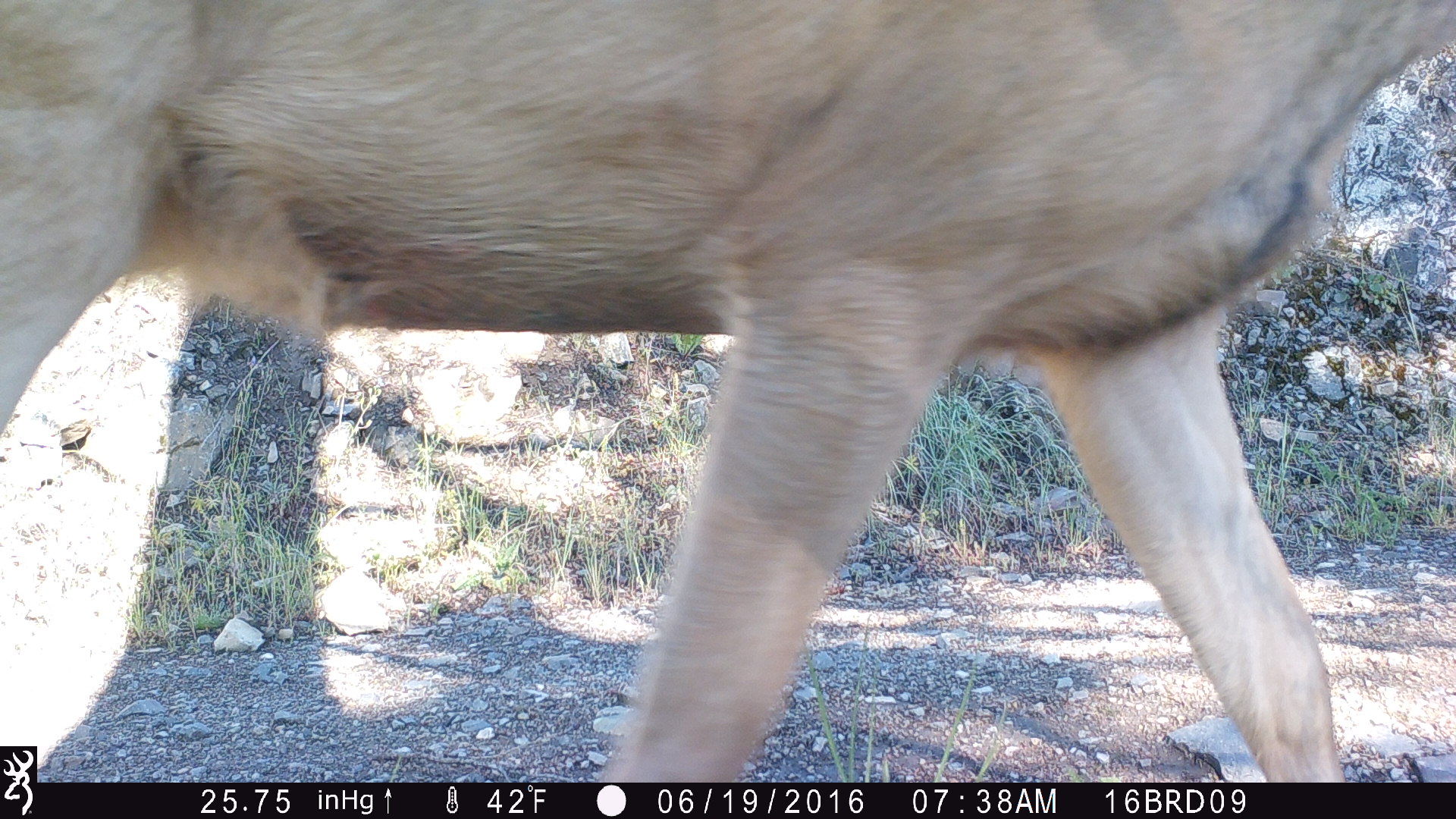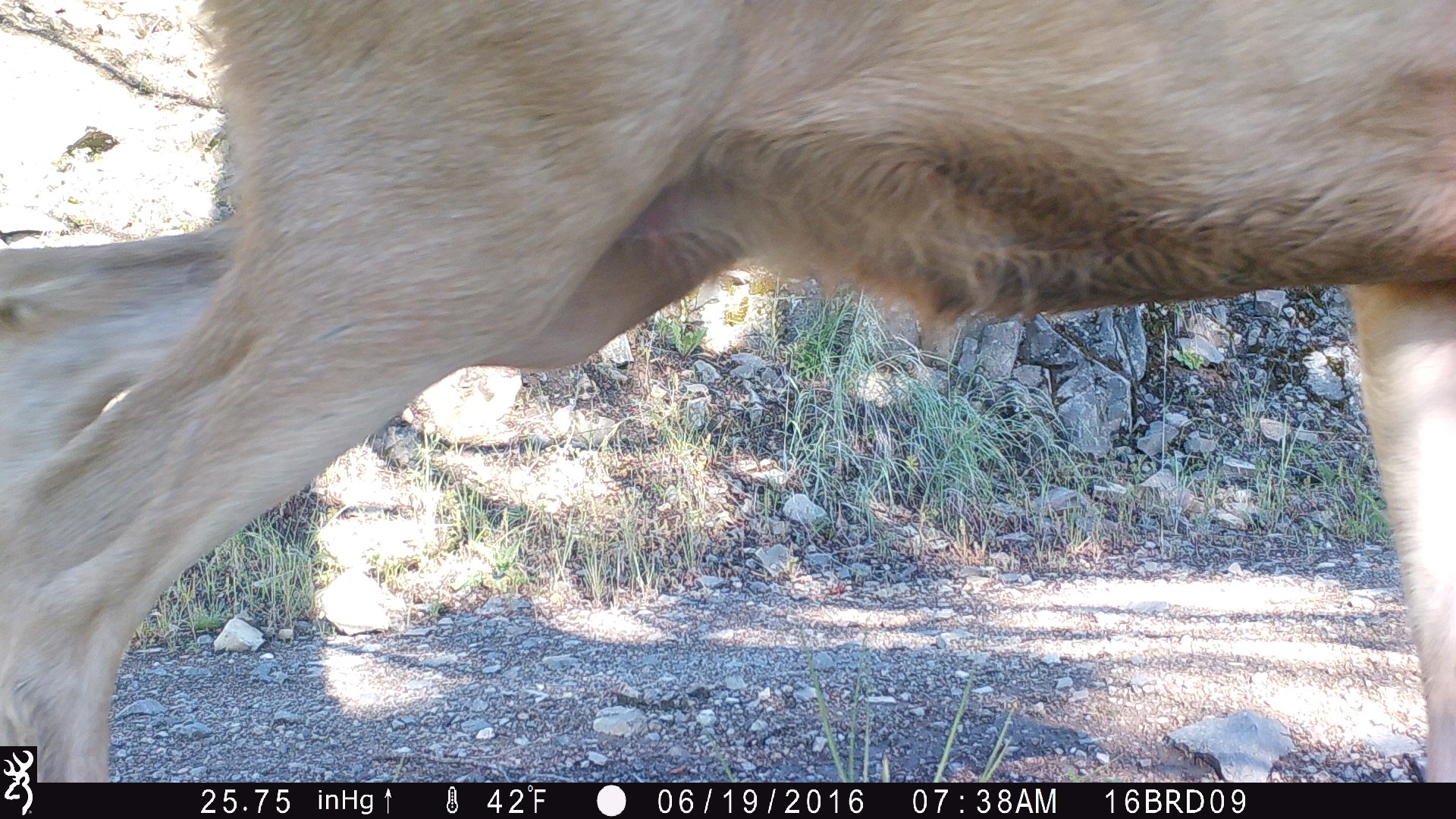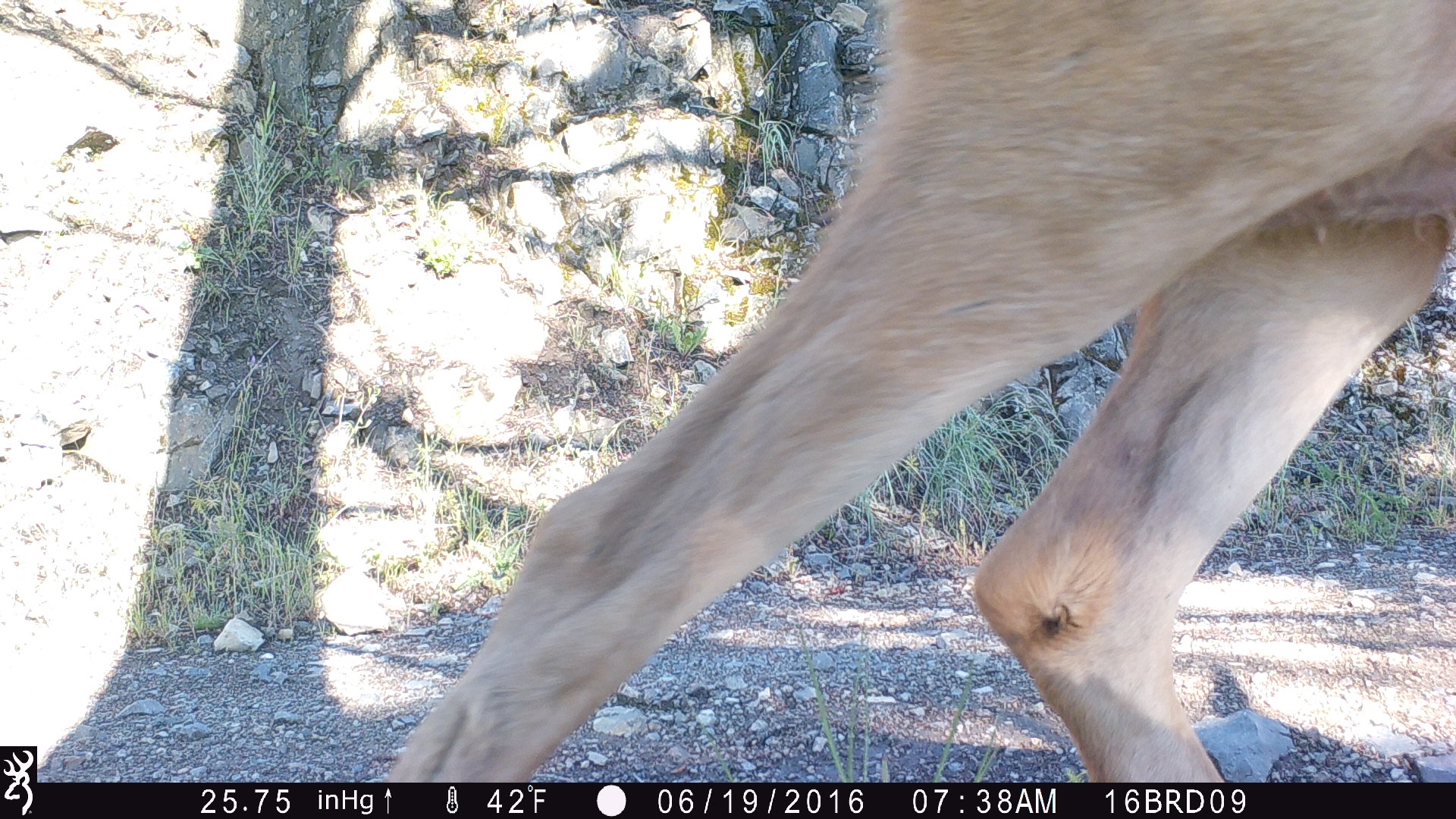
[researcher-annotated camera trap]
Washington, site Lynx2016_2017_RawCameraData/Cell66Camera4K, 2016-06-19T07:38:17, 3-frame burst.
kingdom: Animalia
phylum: Chordata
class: Mammalia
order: Artiodactyla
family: Cervidae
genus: Odocoileus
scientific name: Odocoileus hemionus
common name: mule deer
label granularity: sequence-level